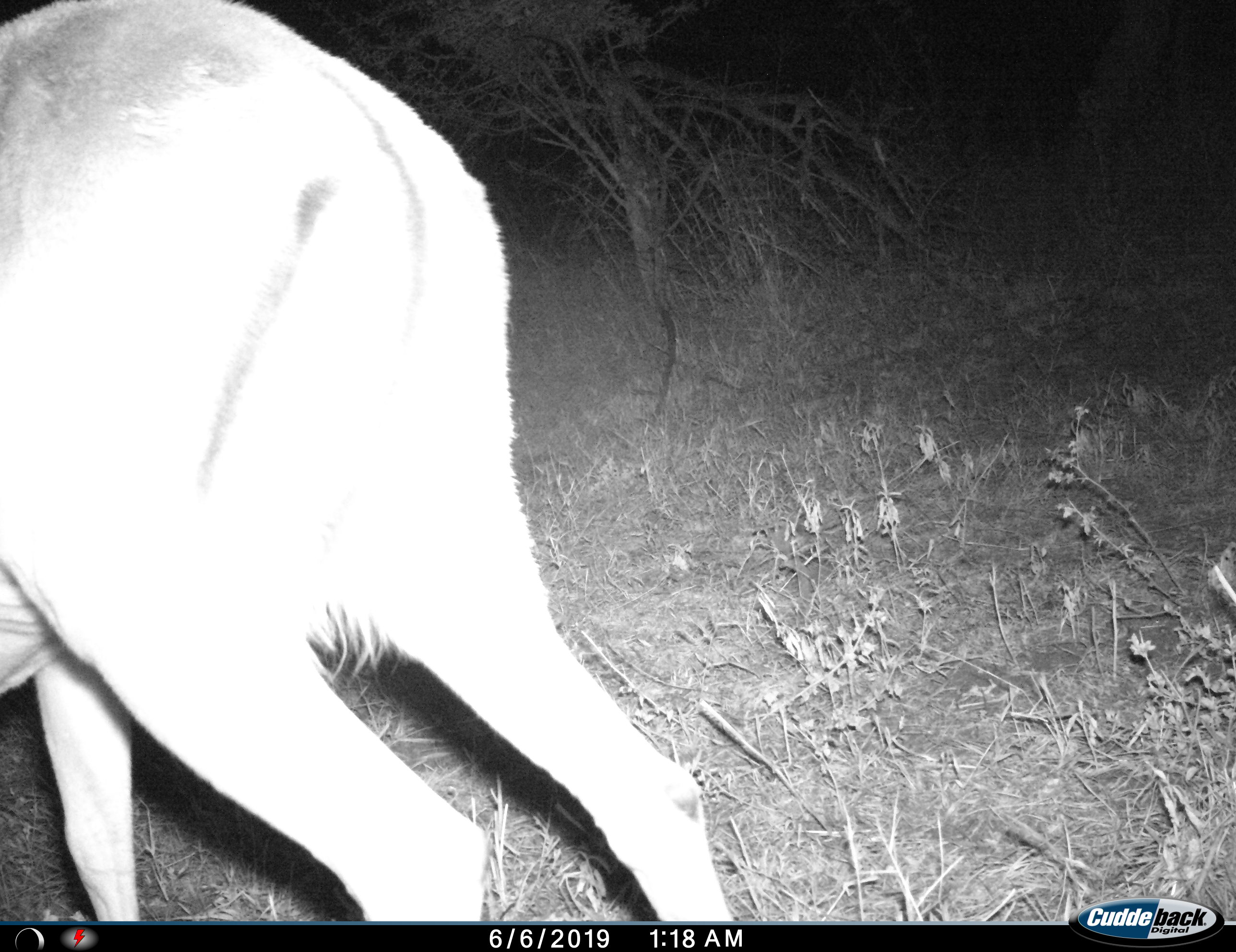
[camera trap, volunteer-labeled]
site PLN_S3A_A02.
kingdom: Animalia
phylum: Chordata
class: Mammalia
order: Artiodactyla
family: Bovidae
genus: Aepyceros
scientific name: Aepyceros melampus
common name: impala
Impala (Aepyceros melampus), count 1. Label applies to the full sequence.